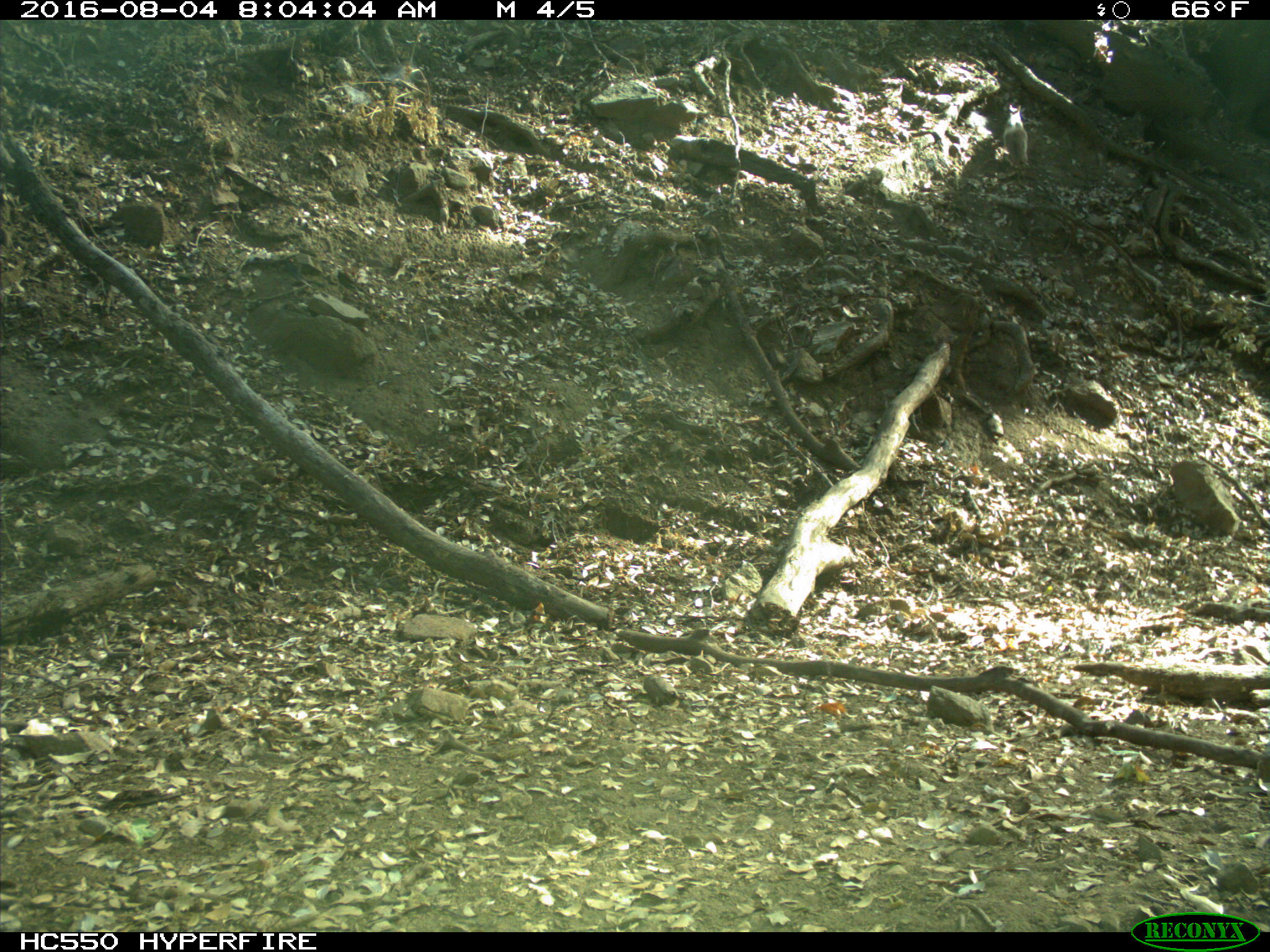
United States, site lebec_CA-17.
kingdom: Animalia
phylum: Chordata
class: Mammalia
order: Rodentia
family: Sciuridae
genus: Sciurus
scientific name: Sciurus carolinensis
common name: eastern gray squirrel